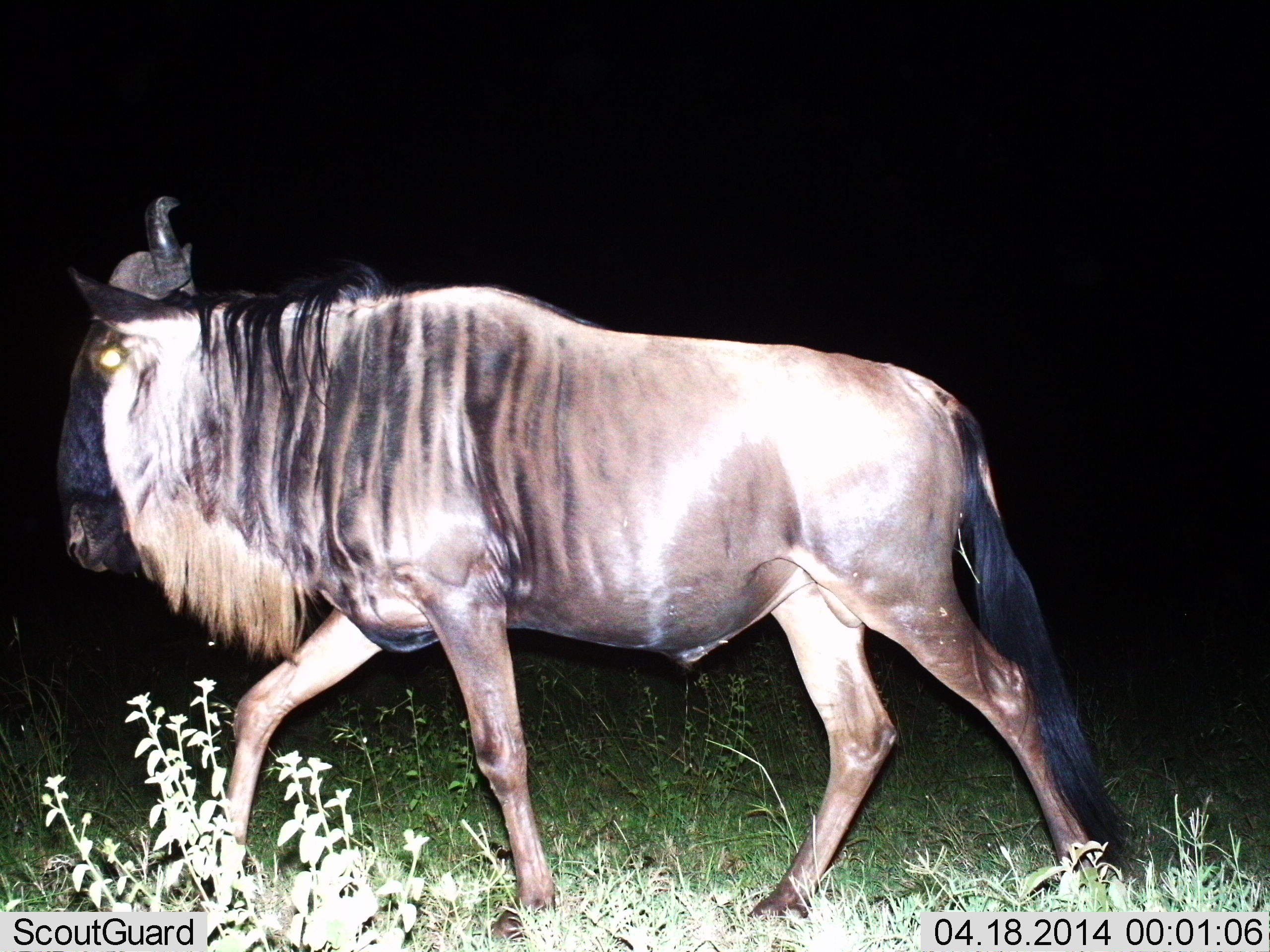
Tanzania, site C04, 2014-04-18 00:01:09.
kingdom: Animalia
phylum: Chordata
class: Mammalia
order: Artiodactyla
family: Bovidae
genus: Connochaetes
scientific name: Connochaetes taurinus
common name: blue wildebeest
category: wildebeest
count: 1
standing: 10%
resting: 0%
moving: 90%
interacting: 0%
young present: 0%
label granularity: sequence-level